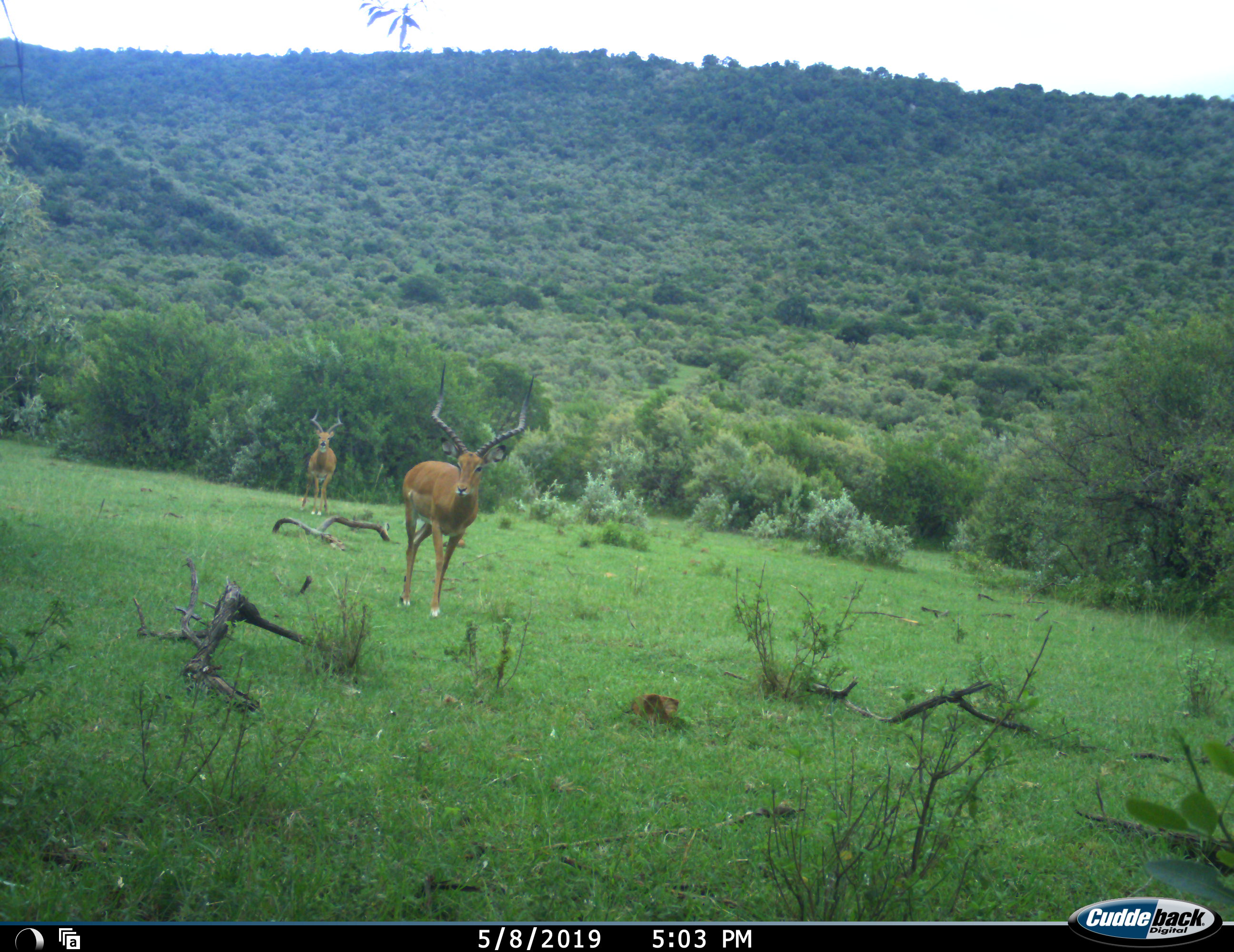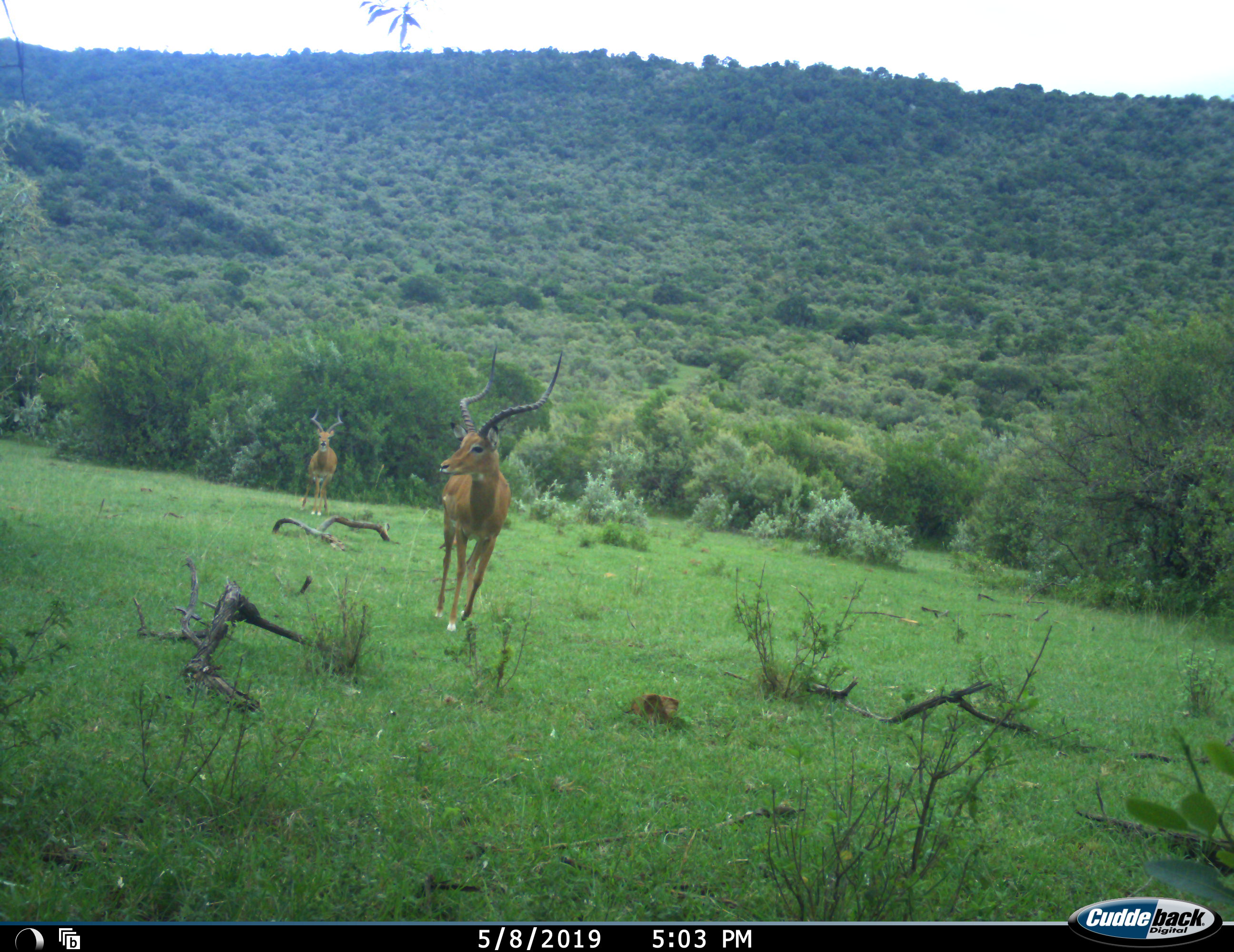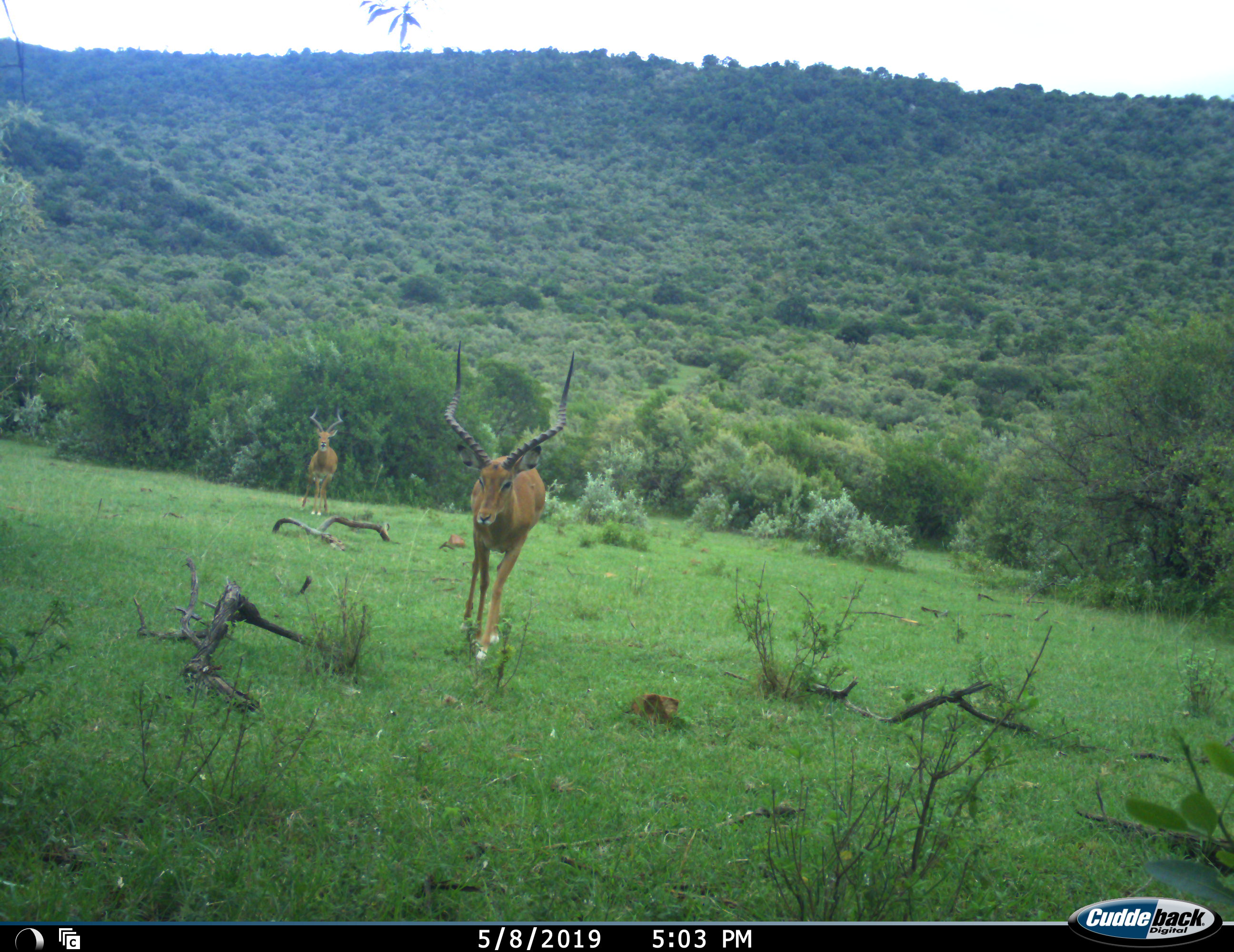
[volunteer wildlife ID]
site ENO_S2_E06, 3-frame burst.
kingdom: Animalia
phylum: Chordata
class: Mammalia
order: Artiodactyla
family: Bovidae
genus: Aepyceros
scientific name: Aepyceros melampus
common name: impala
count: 2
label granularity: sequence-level